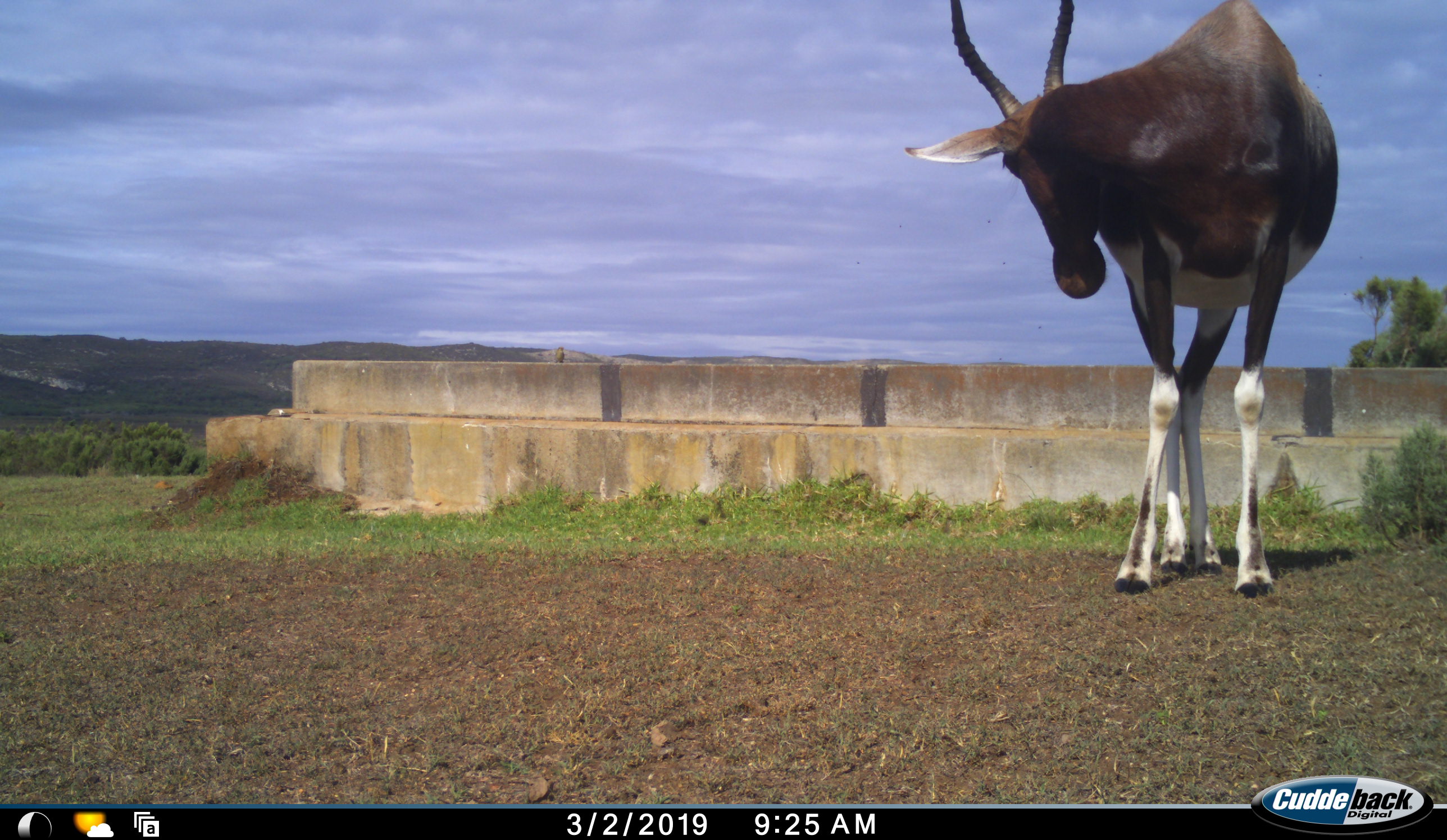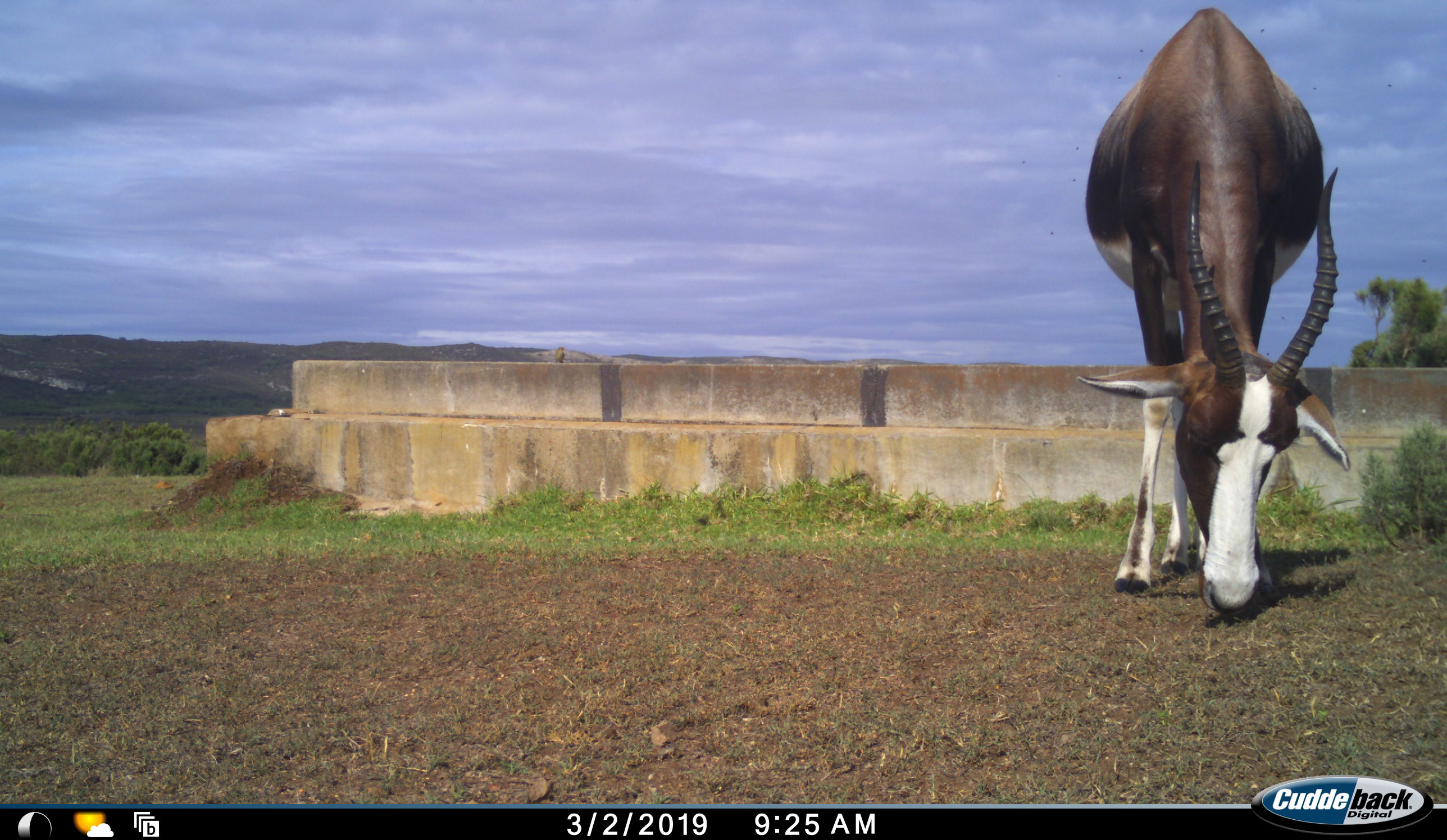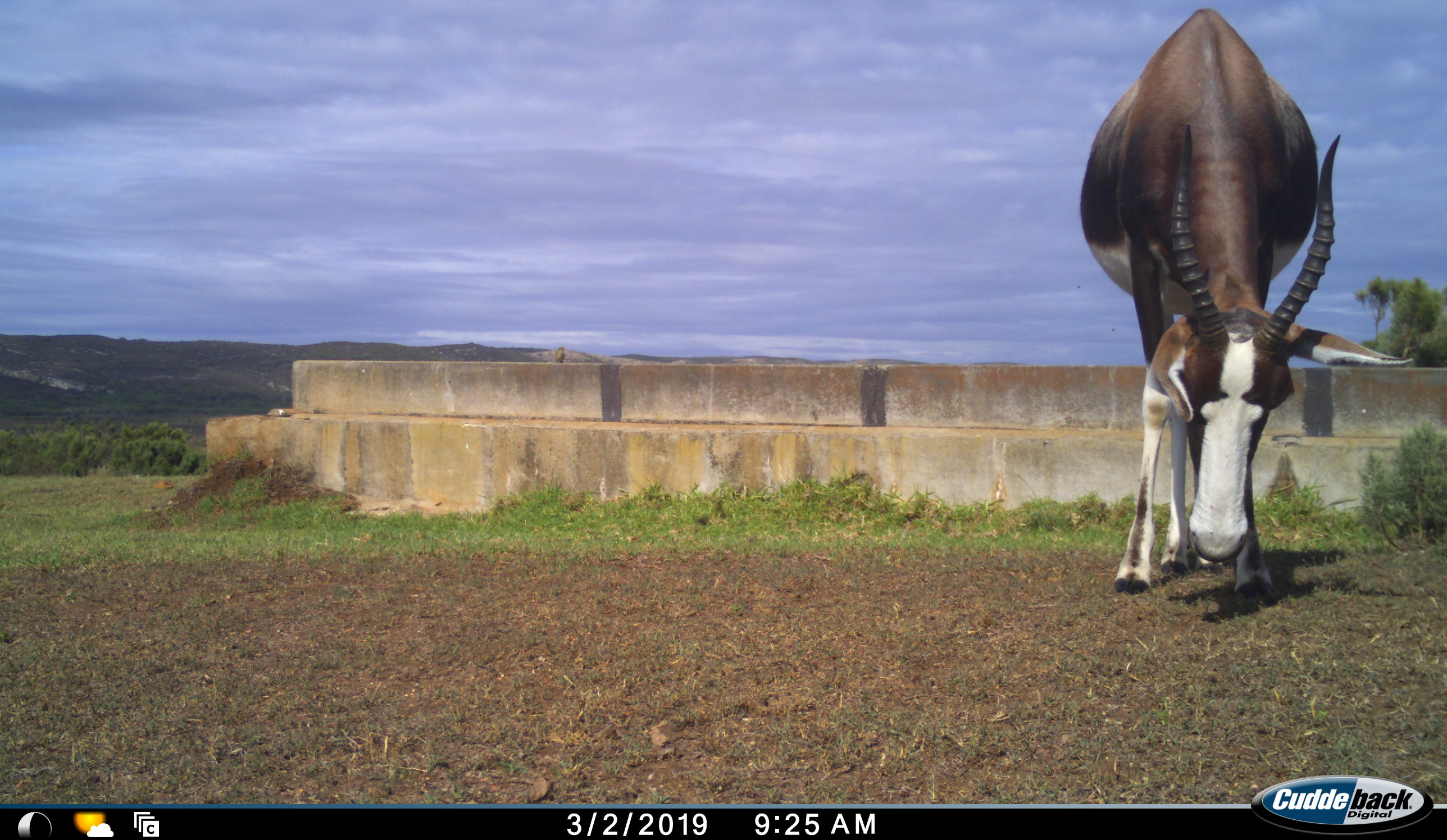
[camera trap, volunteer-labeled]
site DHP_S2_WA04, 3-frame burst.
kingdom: Animalia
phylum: Chordata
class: Mammalia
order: Artiodactyla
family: Bovidae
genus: Damaliscus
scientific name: Damaliscus pygargus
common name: bontebok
Bontebok (Damaliscus pygargus), count 1. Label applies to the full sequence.